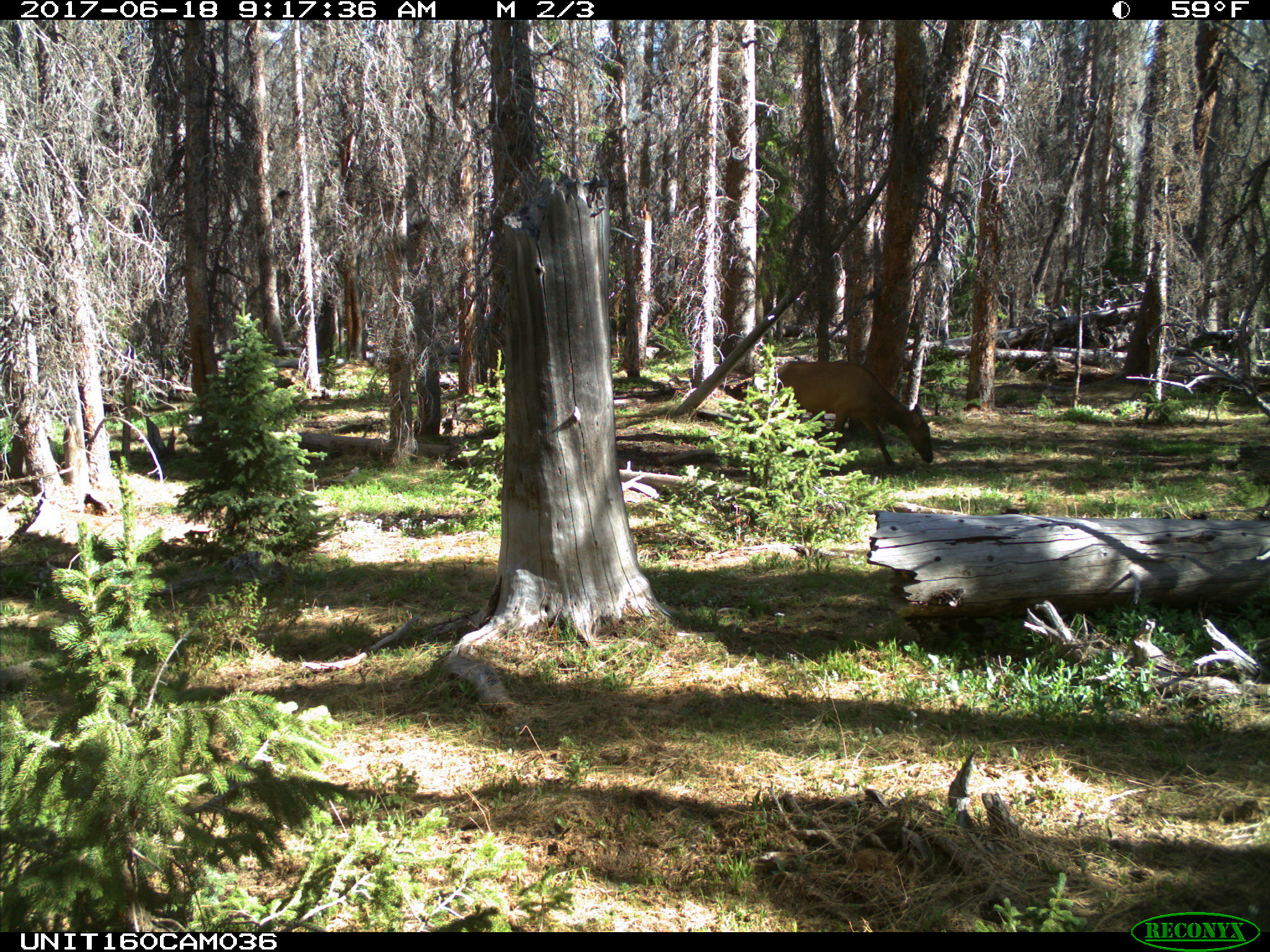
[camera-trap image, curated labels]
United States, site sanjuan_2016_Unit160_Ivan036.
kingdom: Animalia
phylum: Chordata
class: Mammalia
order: Artiodactyla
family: Cervidae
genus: Cervus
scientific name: Cervus elaphus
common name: red deer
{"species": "Cervus elaphus (red deer)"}